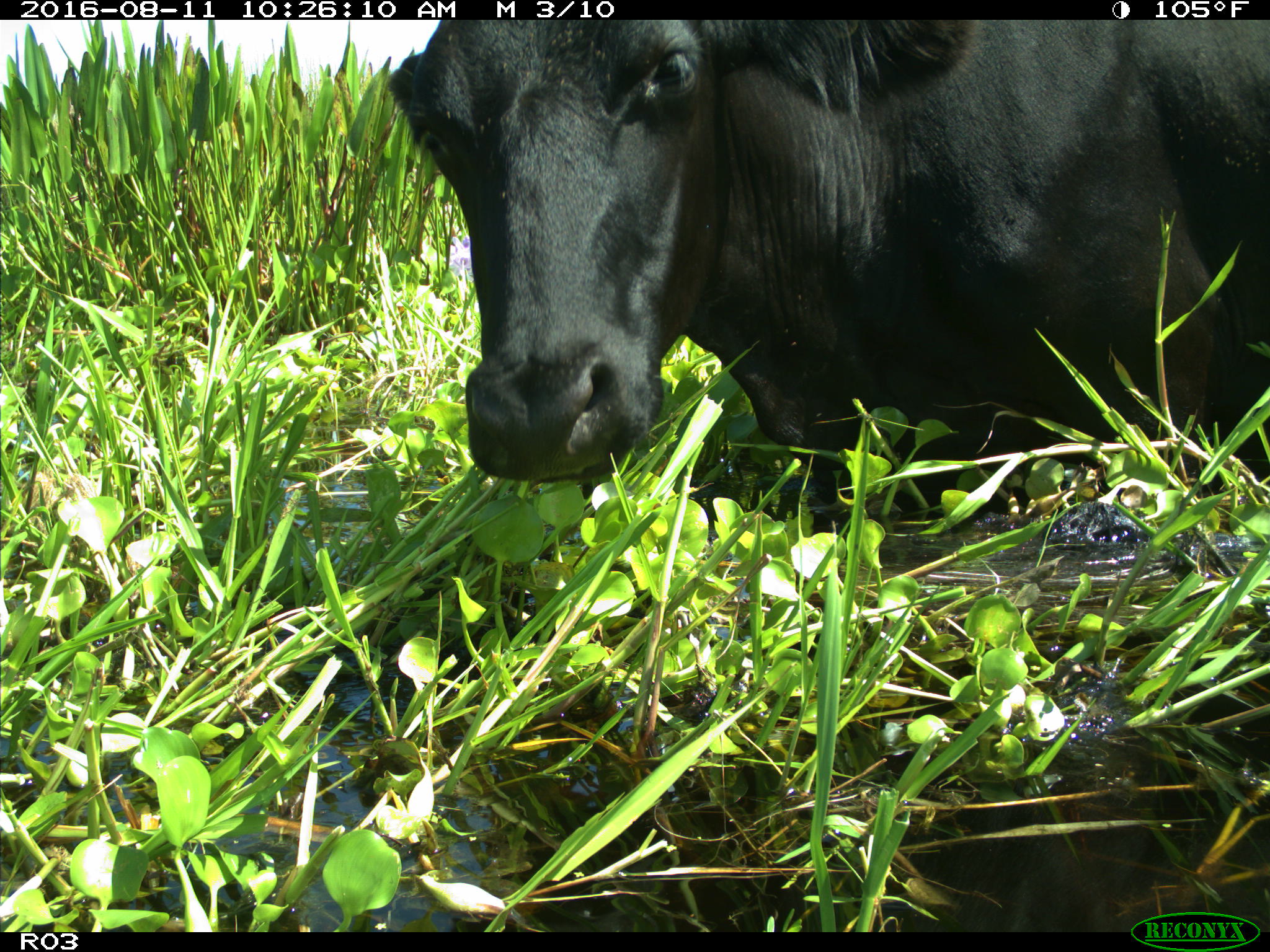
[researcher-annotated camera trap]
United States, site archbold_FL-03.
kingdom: Animalia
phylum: Chordata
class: Mammalia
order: Artiodactyla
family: Bovidae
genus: Bos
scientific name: Bos taurus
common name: domestic cow